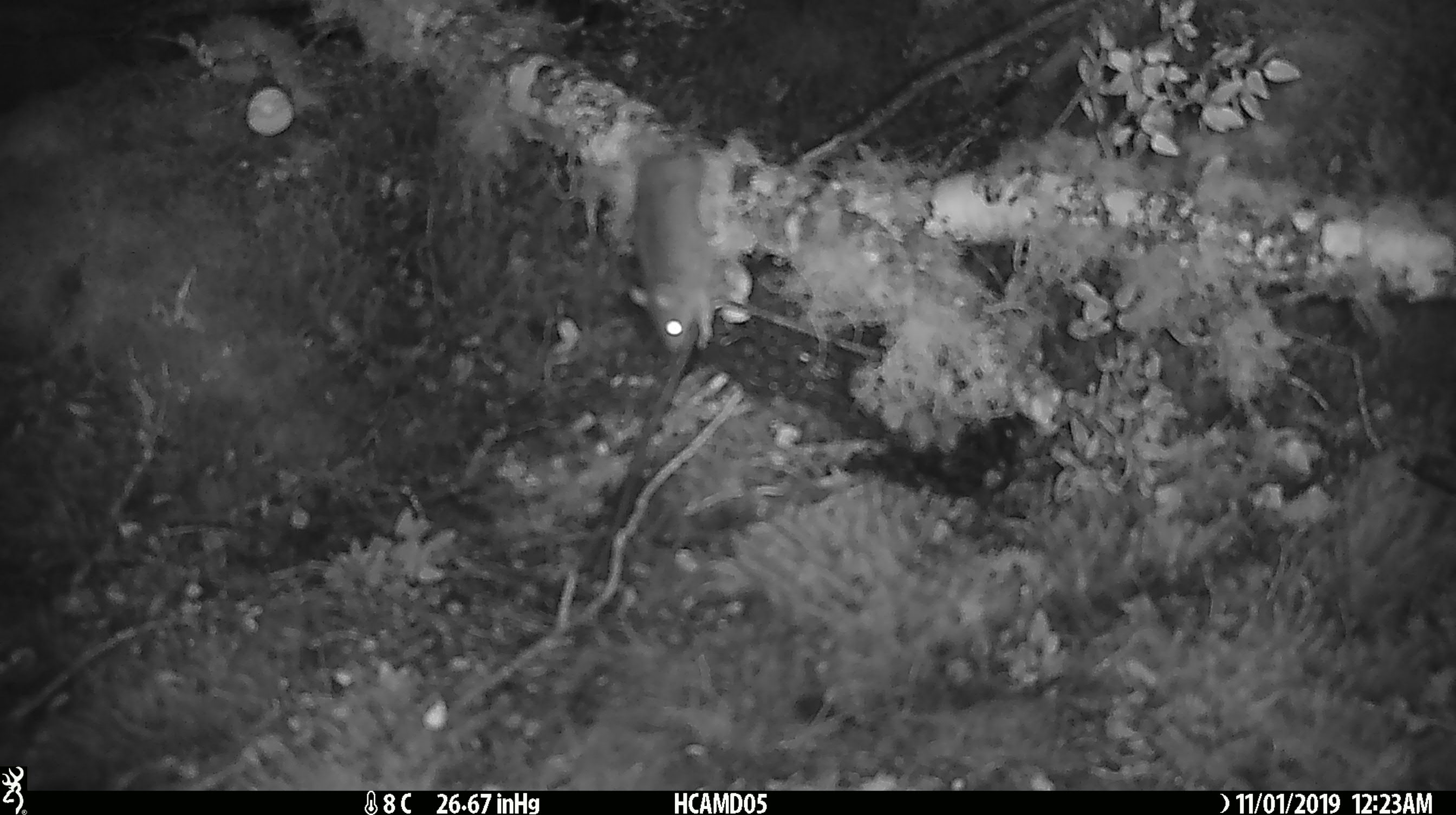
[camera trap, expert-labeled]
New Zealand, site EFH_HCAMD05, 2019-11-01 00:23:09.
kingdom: Animalia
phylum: Chordata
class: Mammalia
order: Rodentia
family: Muridae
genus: Mus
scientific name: Mus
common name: mouse